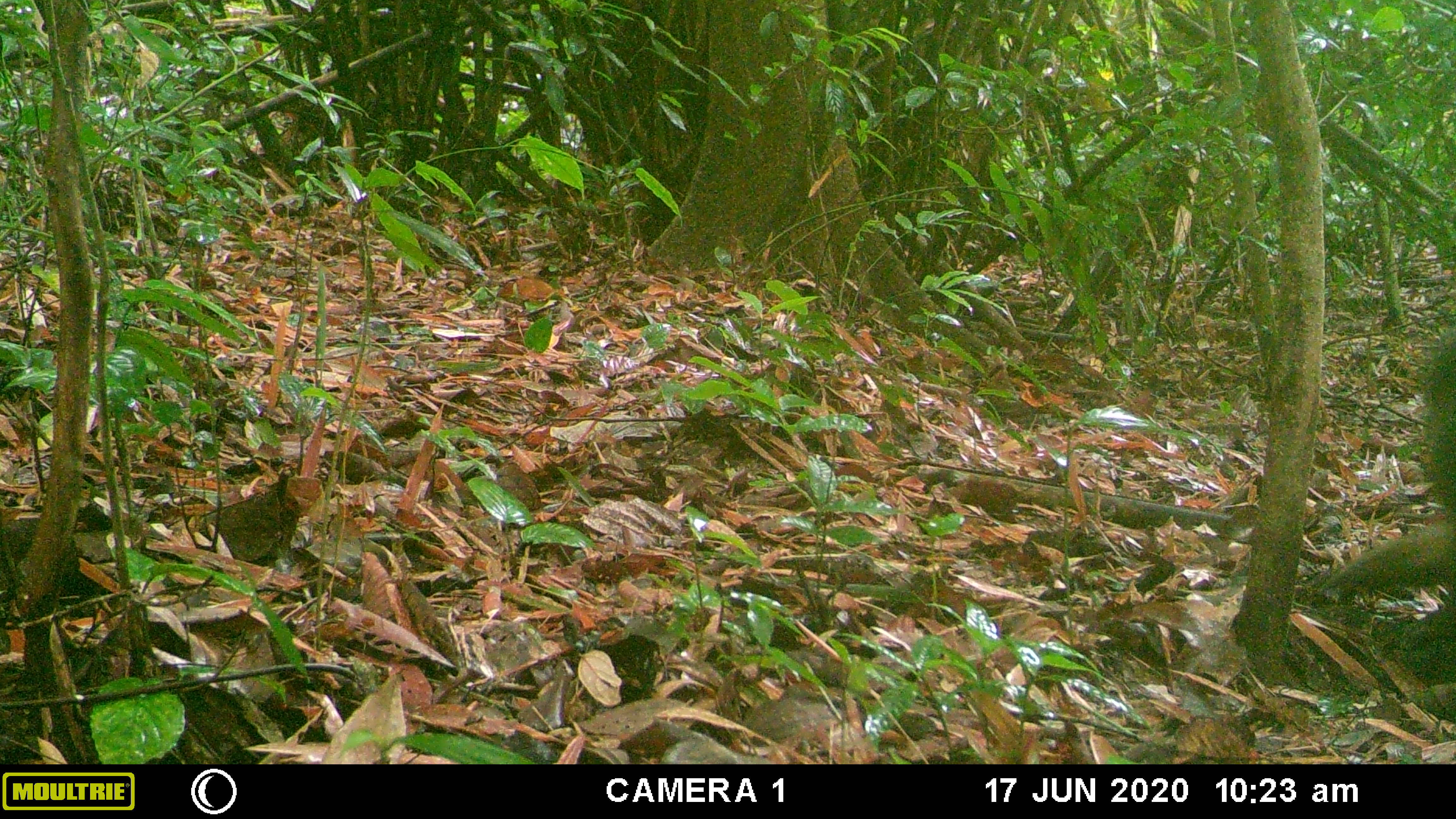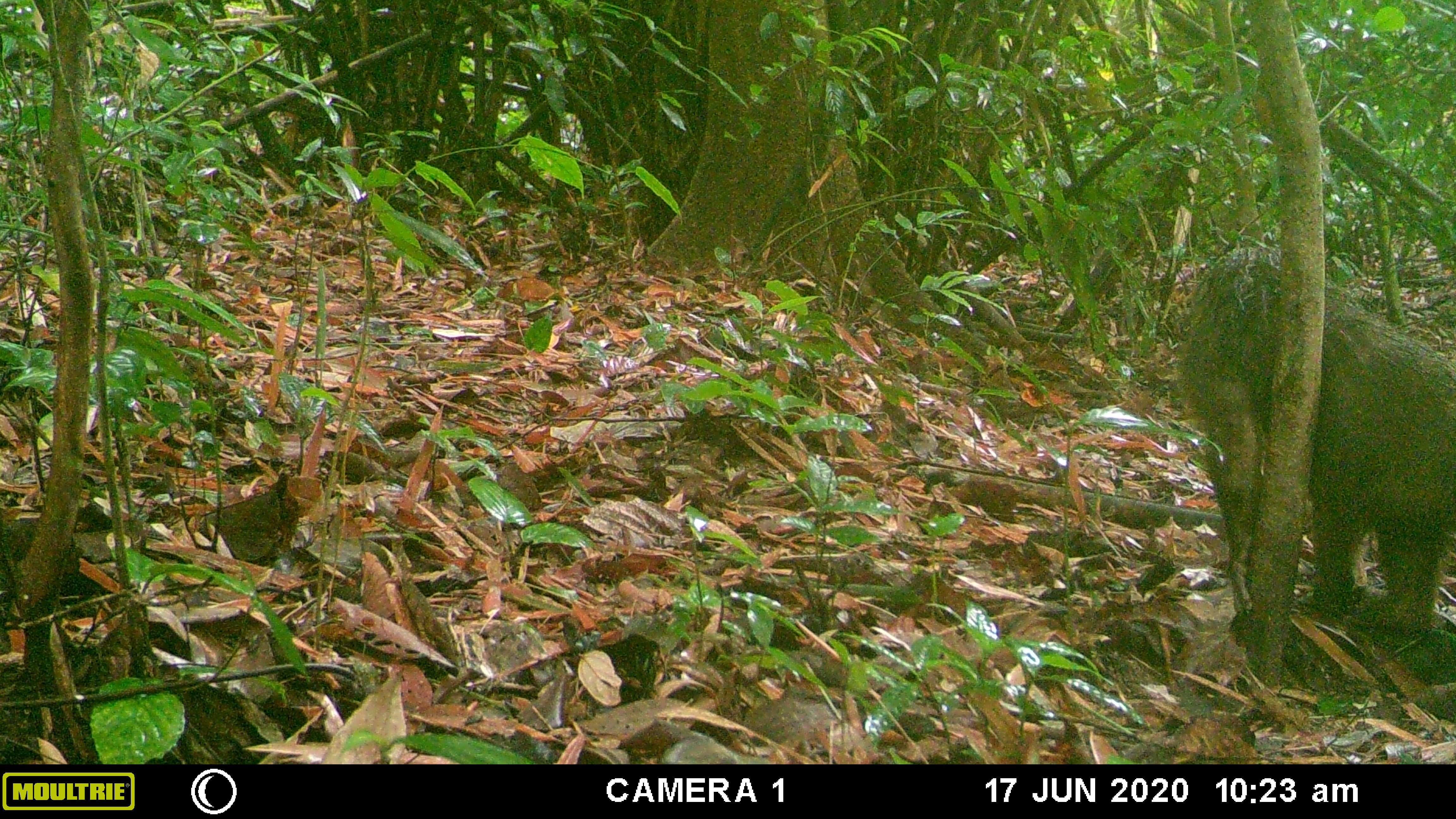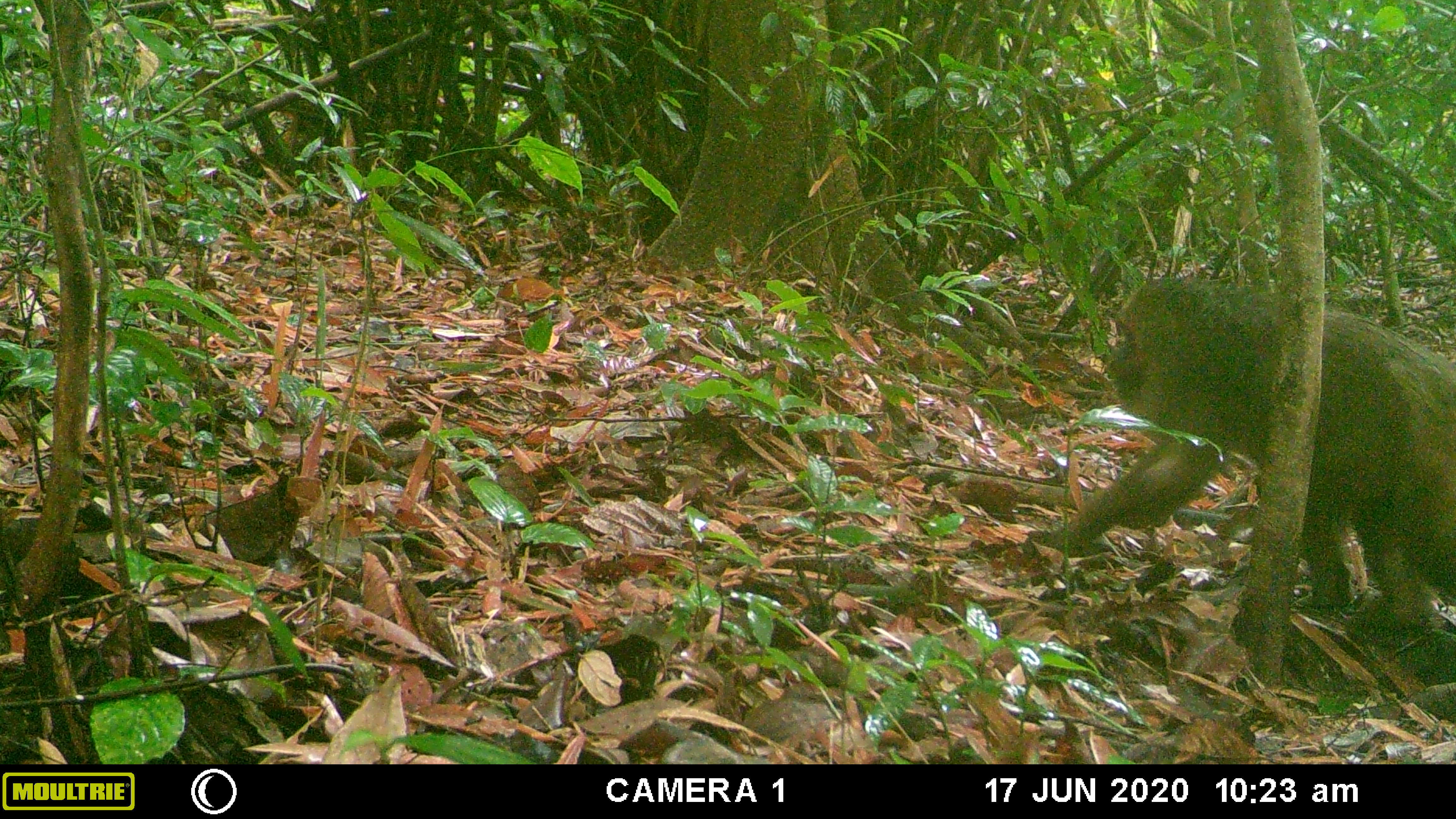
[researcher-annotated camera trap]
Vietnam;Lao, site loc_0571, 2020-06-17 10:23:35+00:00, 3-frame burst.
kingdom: Animalia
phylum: Chordata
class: Mammalia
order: Primates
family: Cercopithecidae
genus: Macaca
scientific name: Macaca arctoides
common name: stump-tailed macaque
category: stump tailed macaque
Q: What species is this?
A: Stump tailed macaque (stump-tailed macaque) (Macaca arctoides).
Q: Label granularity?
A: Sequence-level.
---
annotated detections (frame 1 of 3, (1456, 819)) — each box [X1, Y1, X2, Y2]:
stump tailed macaque: [1319, 322, 1456, 681]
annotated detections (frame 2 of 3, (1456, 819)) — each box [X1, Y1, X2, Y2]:
stump tailed macaque: [1179, 239, 1456, 645]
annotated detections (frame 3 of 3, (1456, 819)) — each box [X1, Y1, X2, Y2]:
stump tailed macaque: [1022, 274, 1456, 636]